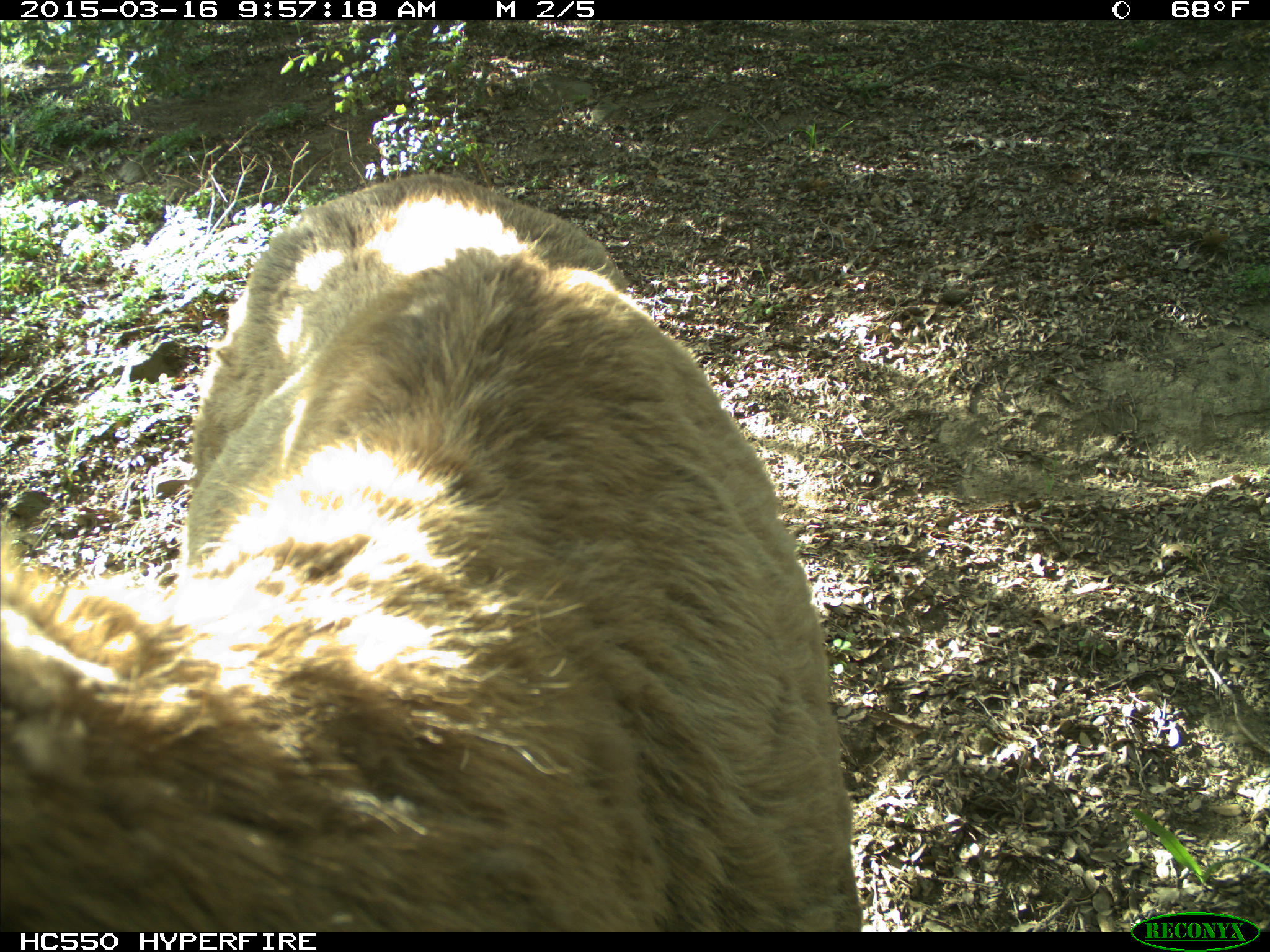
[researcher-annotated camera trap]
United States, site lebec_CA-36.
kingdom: Animalia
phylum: Chordata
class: Mammalia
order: Artiodactyla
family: Cervidae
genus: Cervus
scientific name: Cervus canadensis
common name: elk